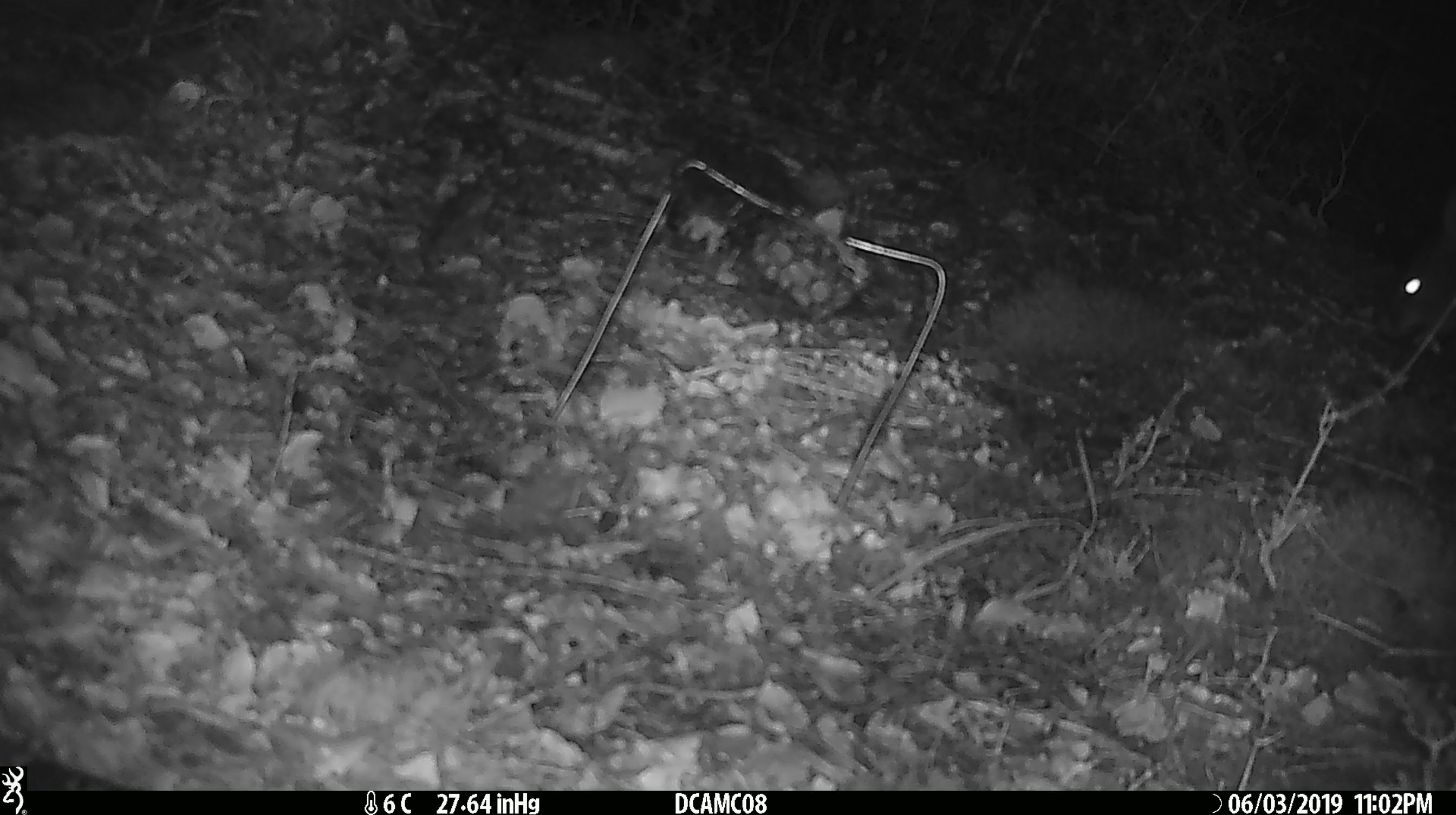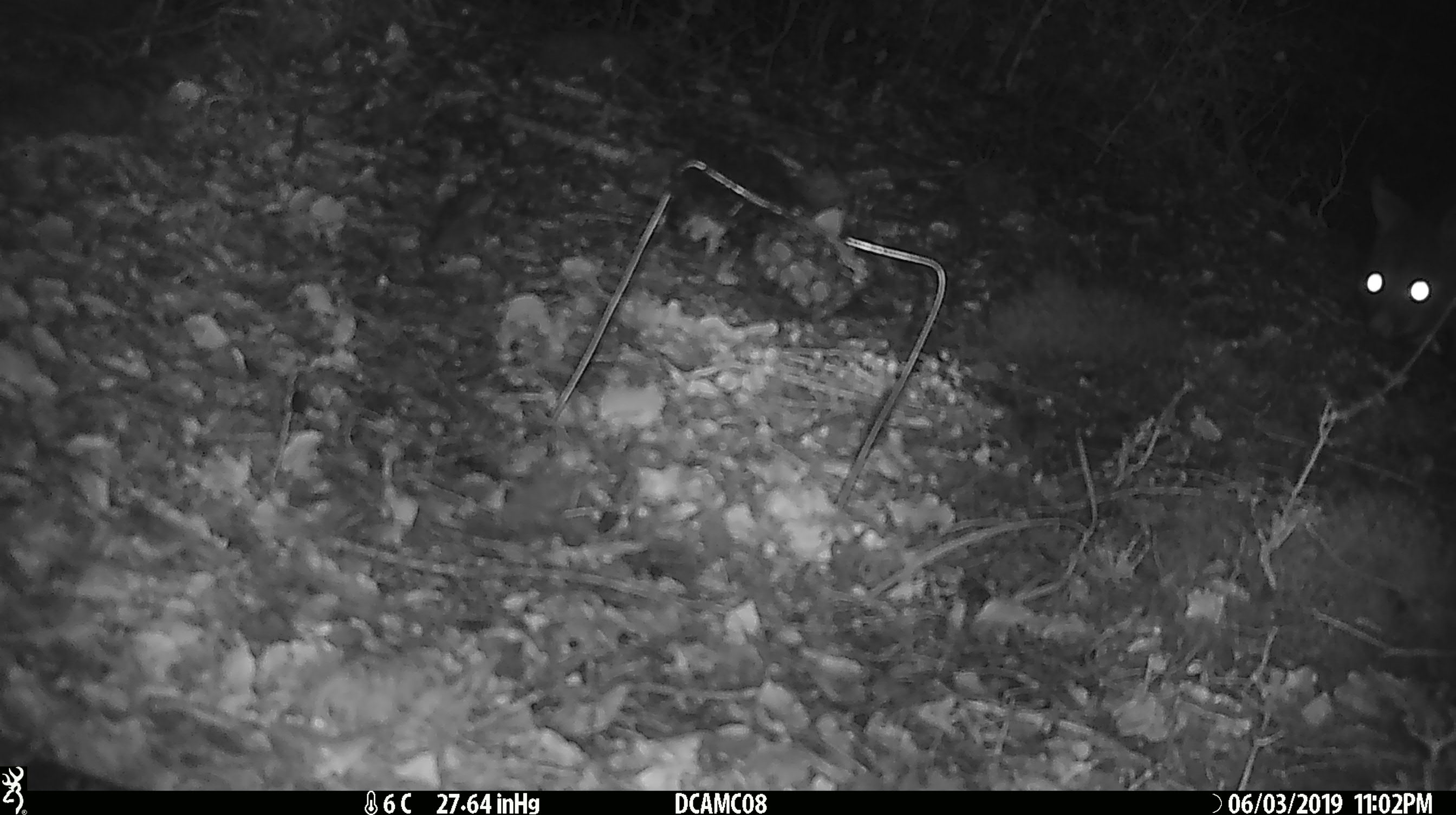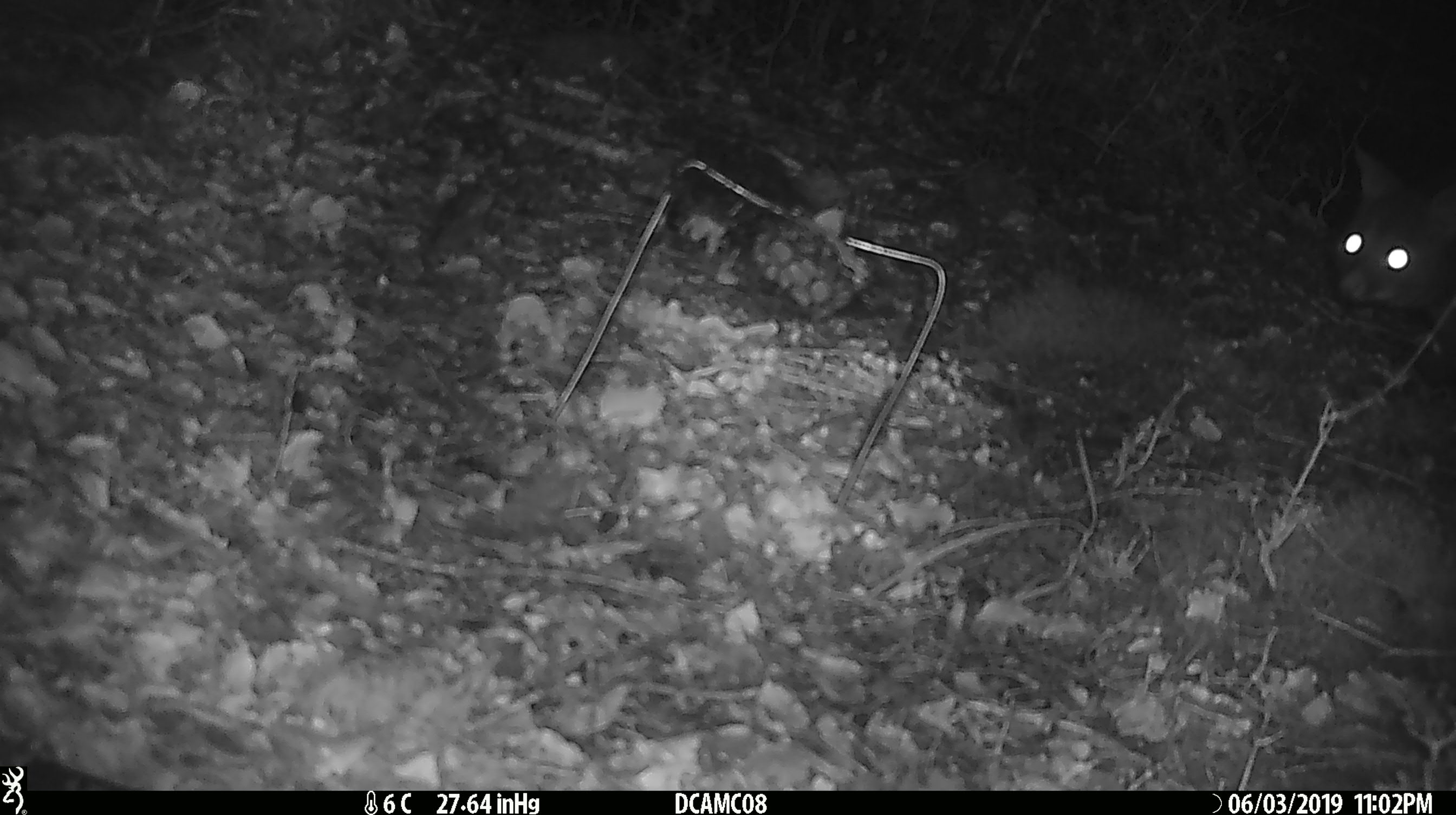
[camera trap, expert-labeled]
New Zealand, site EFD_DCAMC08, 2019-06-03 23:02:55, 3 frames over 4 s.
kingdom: Animalia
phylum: Chordata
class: Mammalia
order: Diprotodontia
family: Phalangeridae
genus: Trichosurus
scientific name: Trichosurus vulpecula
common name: common brushtail possum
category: possum